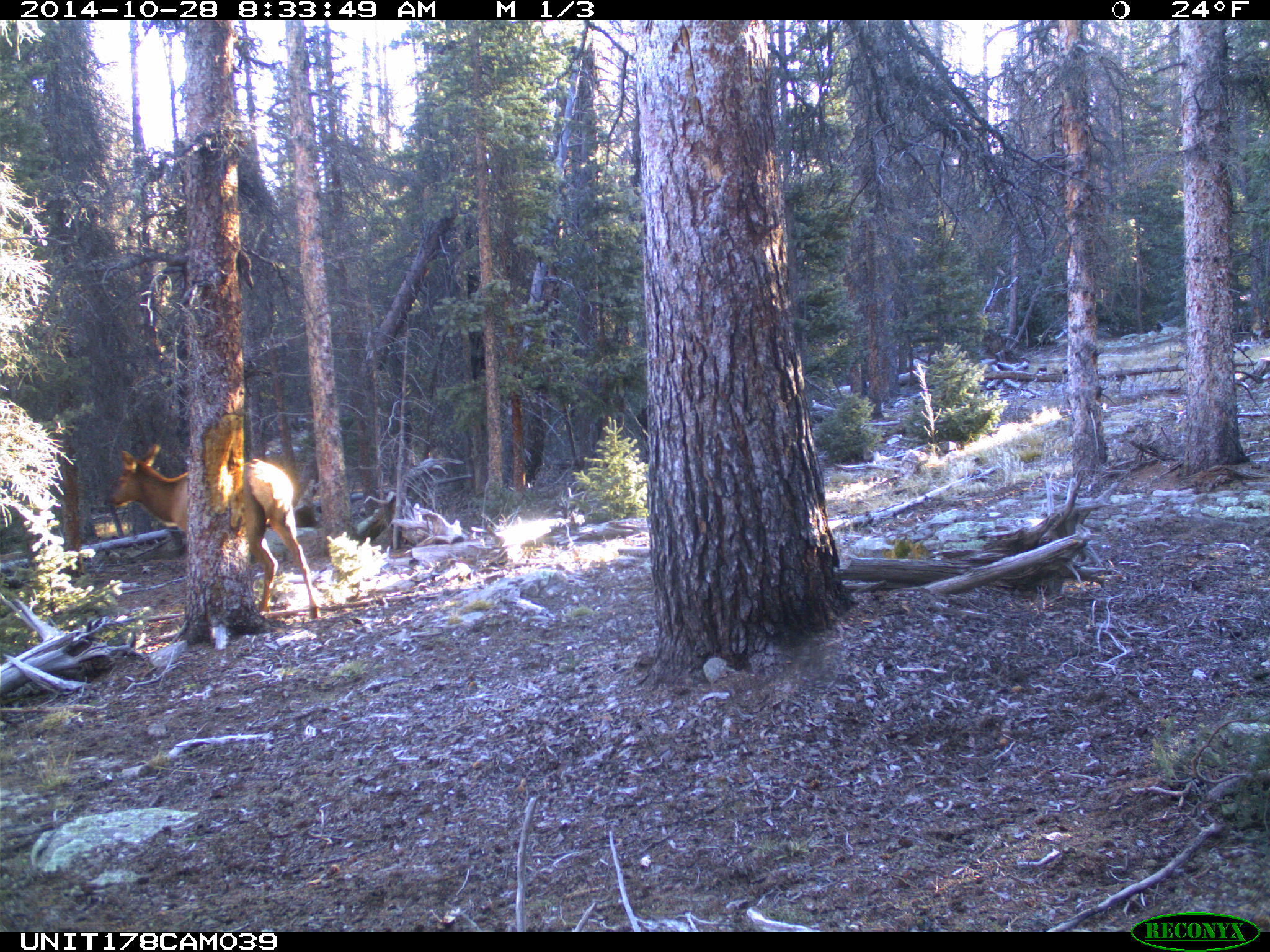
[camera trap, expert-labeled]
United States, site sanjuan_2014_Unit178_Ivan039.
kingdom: Animalia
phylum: Chordata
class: Mammalia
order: Artiodactyla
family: Cervidae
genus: Cervus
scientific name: Cervus elaphus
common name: red deer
Cervus elaphus (red deer).